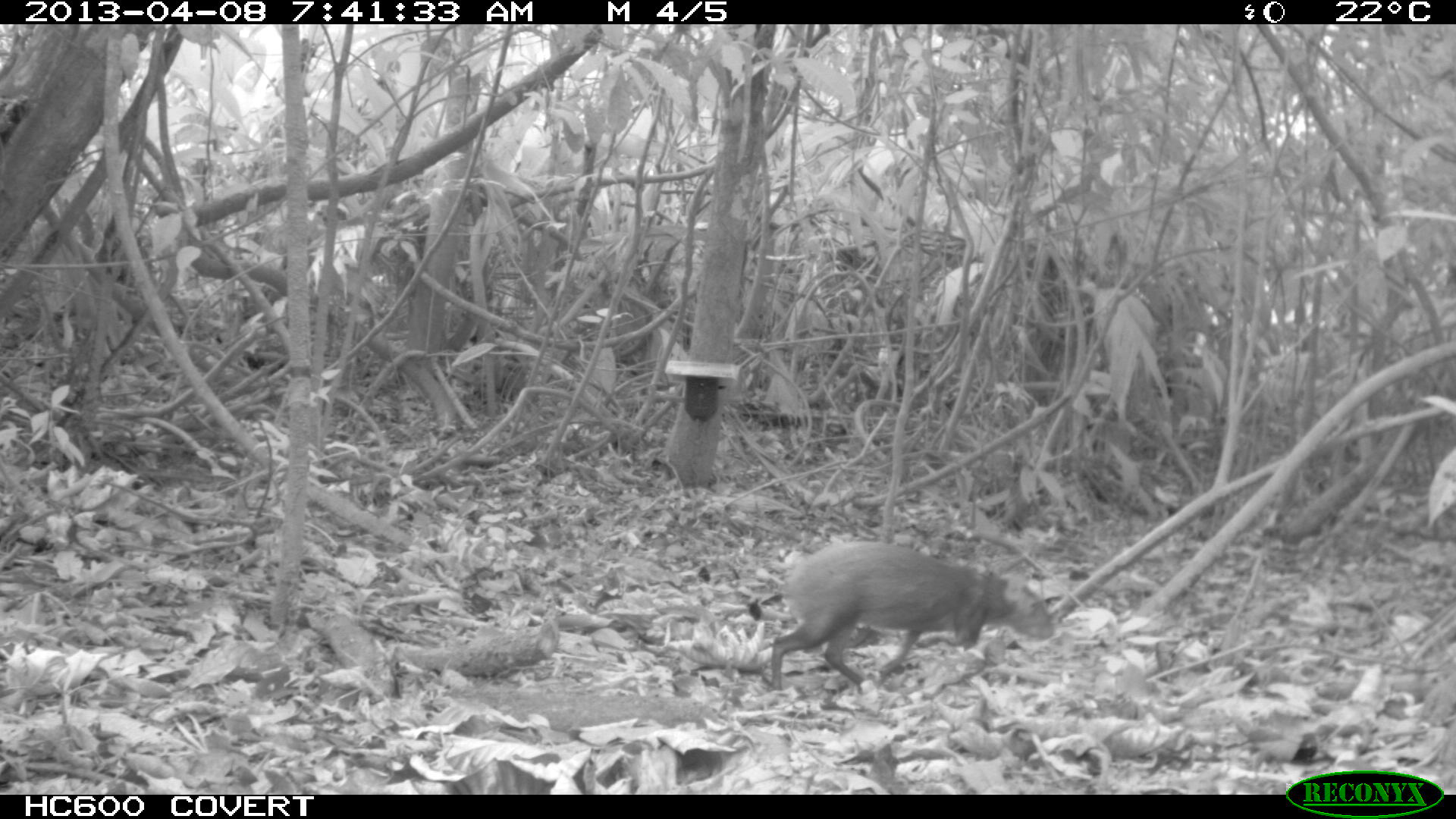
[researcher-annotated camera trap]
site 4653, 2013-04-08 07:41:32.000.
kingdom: Animalia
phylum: Chordata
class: Mammalia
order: Rodentia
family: Dasyproctidae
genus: Dasyprocta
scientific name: Dasyprocta leporina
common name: red-rumped agouti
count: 1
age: adult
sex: male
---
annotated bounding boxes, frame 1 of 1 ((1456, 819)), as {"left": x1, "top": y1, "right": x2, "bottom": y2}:
dasyprocta leporina: {"left": 770, "top": 539, "right": 1055, "bottom": 690}